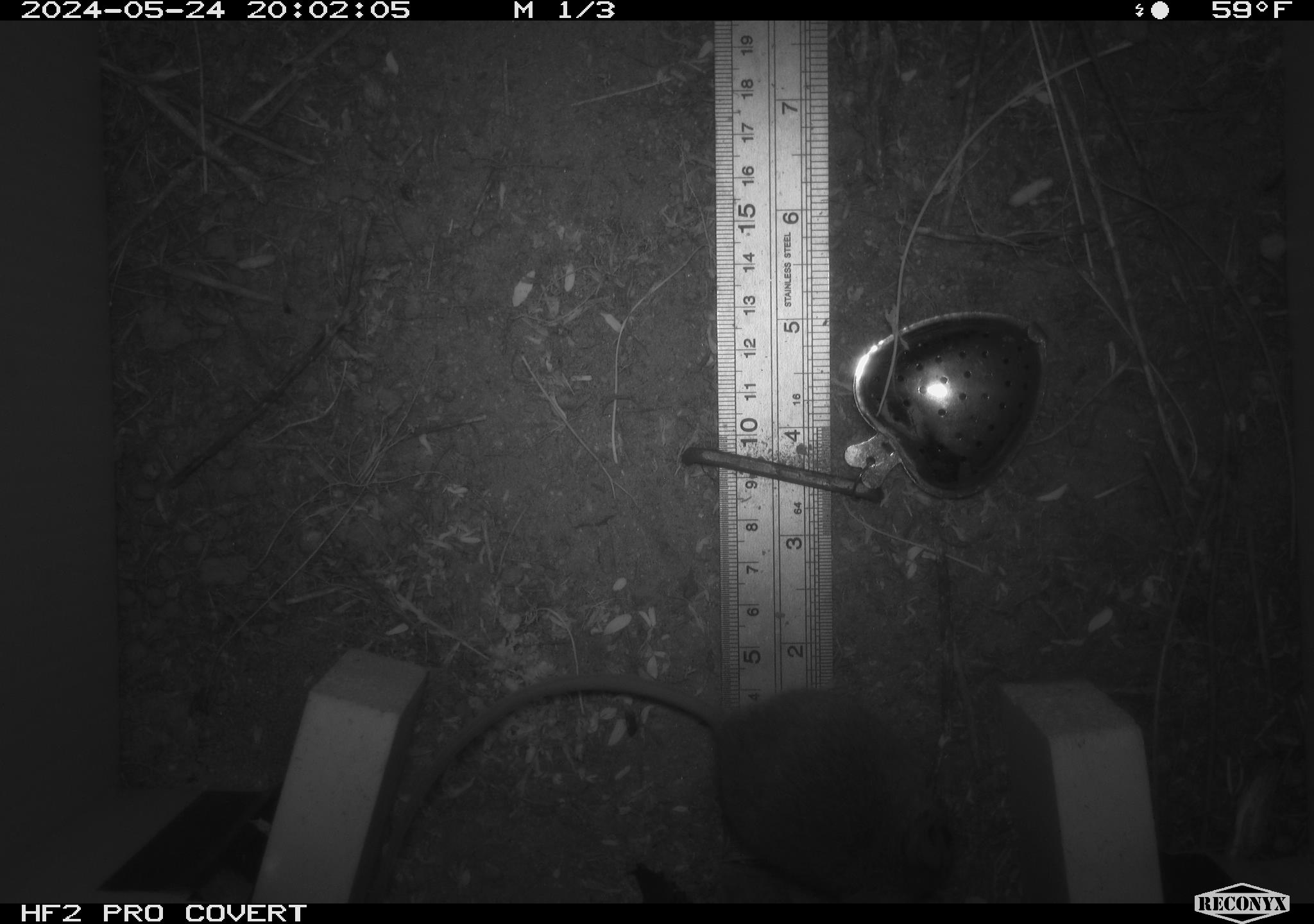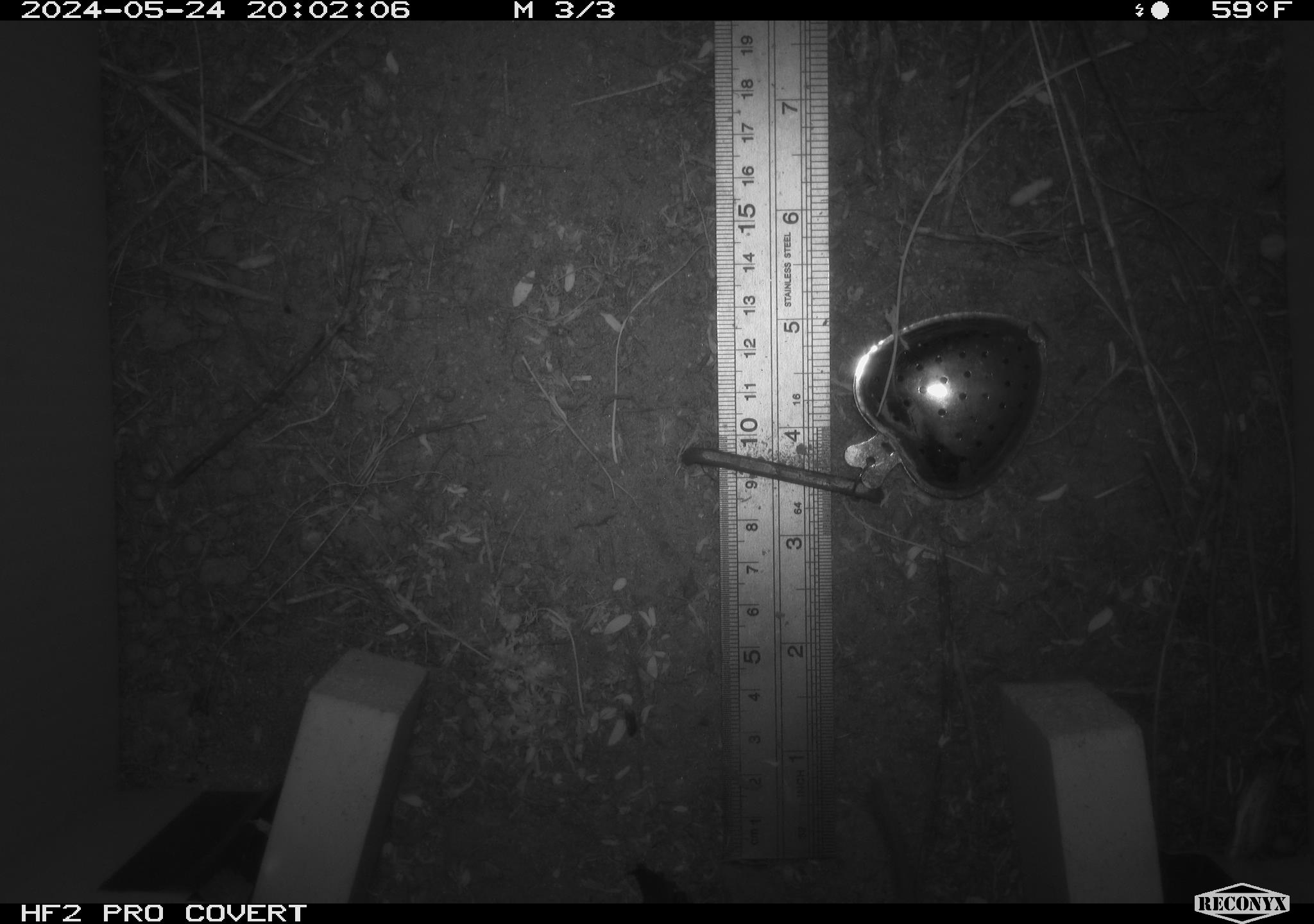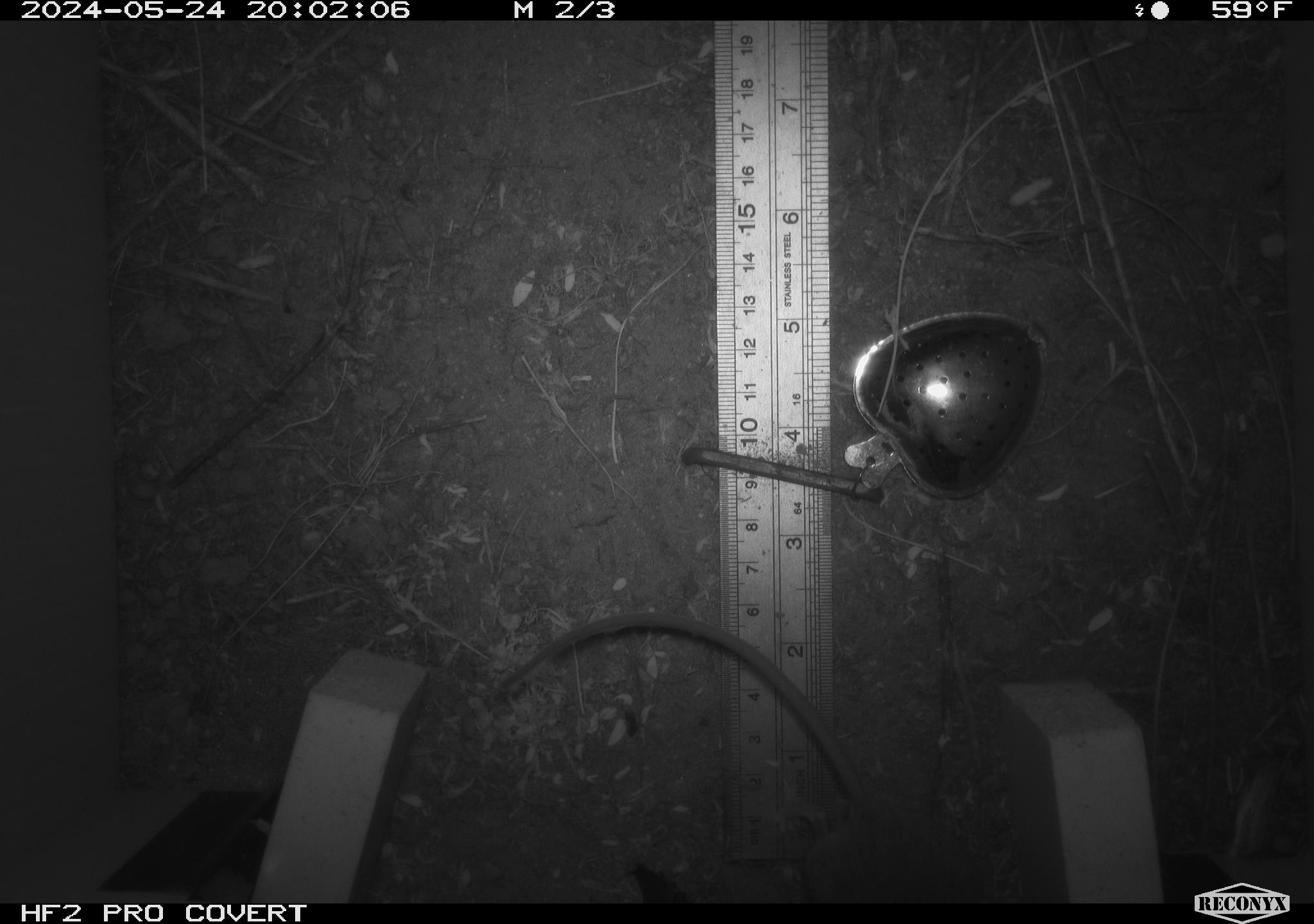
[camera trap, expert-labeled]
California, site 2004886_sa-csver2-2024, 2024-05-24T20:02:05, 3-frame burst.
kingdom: Animalia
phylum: Chordata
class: Mammalia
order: Rodentia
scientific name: Rodentia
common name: rodent